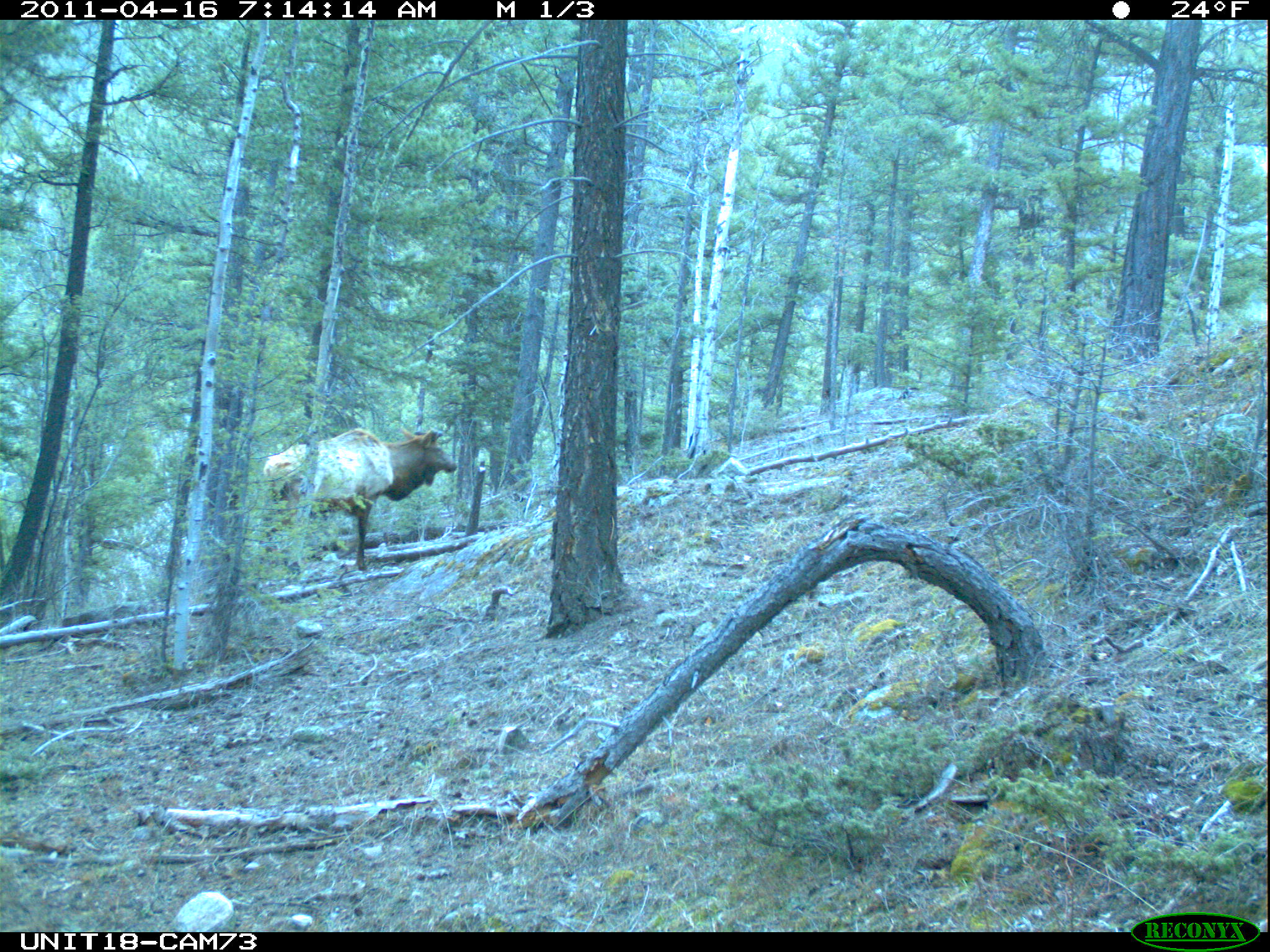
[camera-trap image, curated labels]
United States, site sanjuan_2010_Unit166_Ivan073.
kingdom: Animalia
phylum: Chordata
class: Mammalia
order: Artiodactyla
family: Cervidae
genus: Cervus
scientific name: Cervus elaphus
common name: red deer